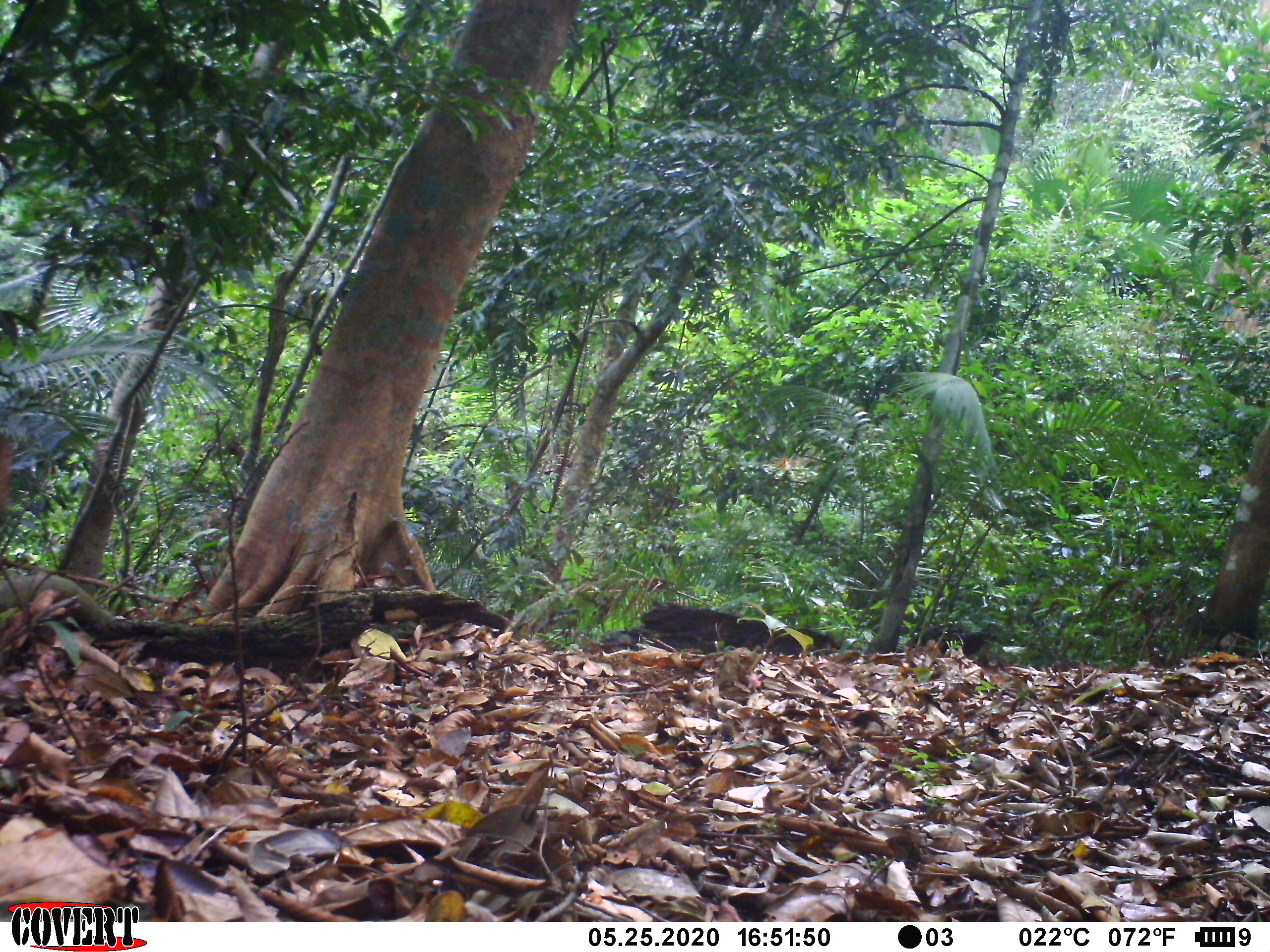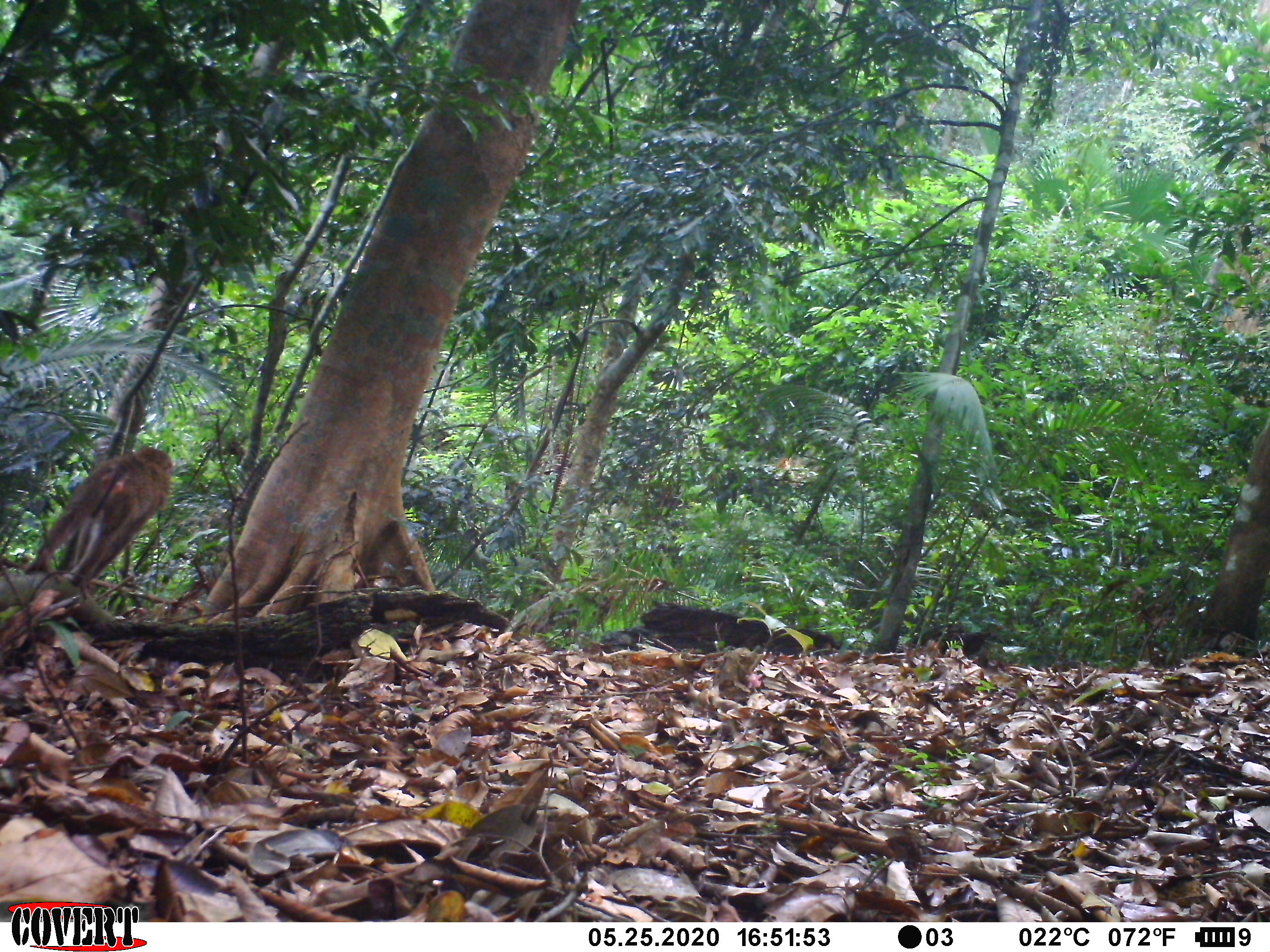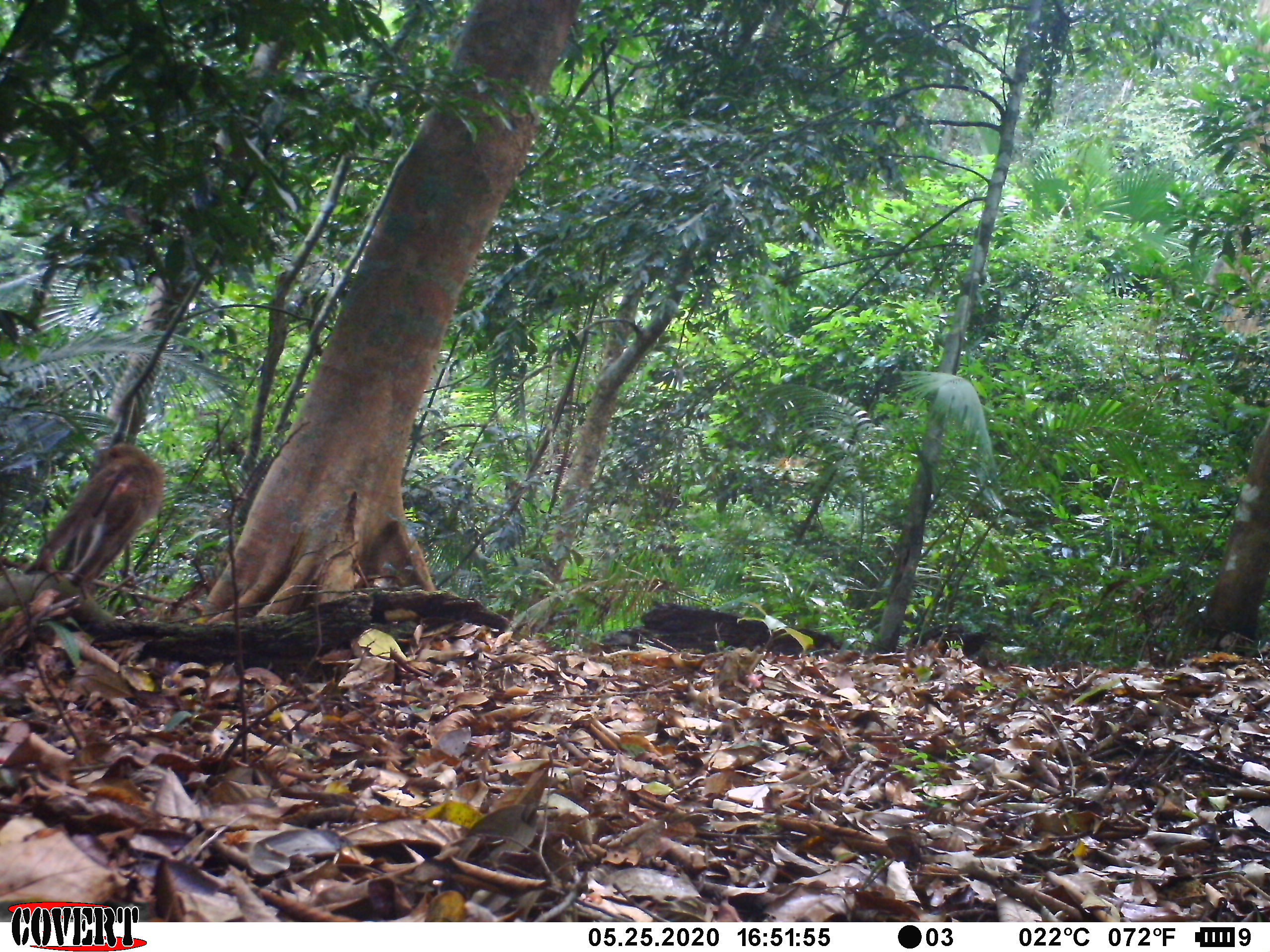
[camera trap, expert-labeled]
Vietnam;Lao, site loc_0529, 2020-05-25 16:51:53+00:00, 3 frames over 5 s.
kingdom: Animalia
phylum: Chordata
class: Mammalia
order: Primates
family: Cercopithecidae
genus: Macaca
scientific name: Macaca nemestrina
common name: pig-tailed macaque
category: pig tailed macaque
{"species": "pig tailed macaque (pig-tailed macaque) (Macaca nemestrina)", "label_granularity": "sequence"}